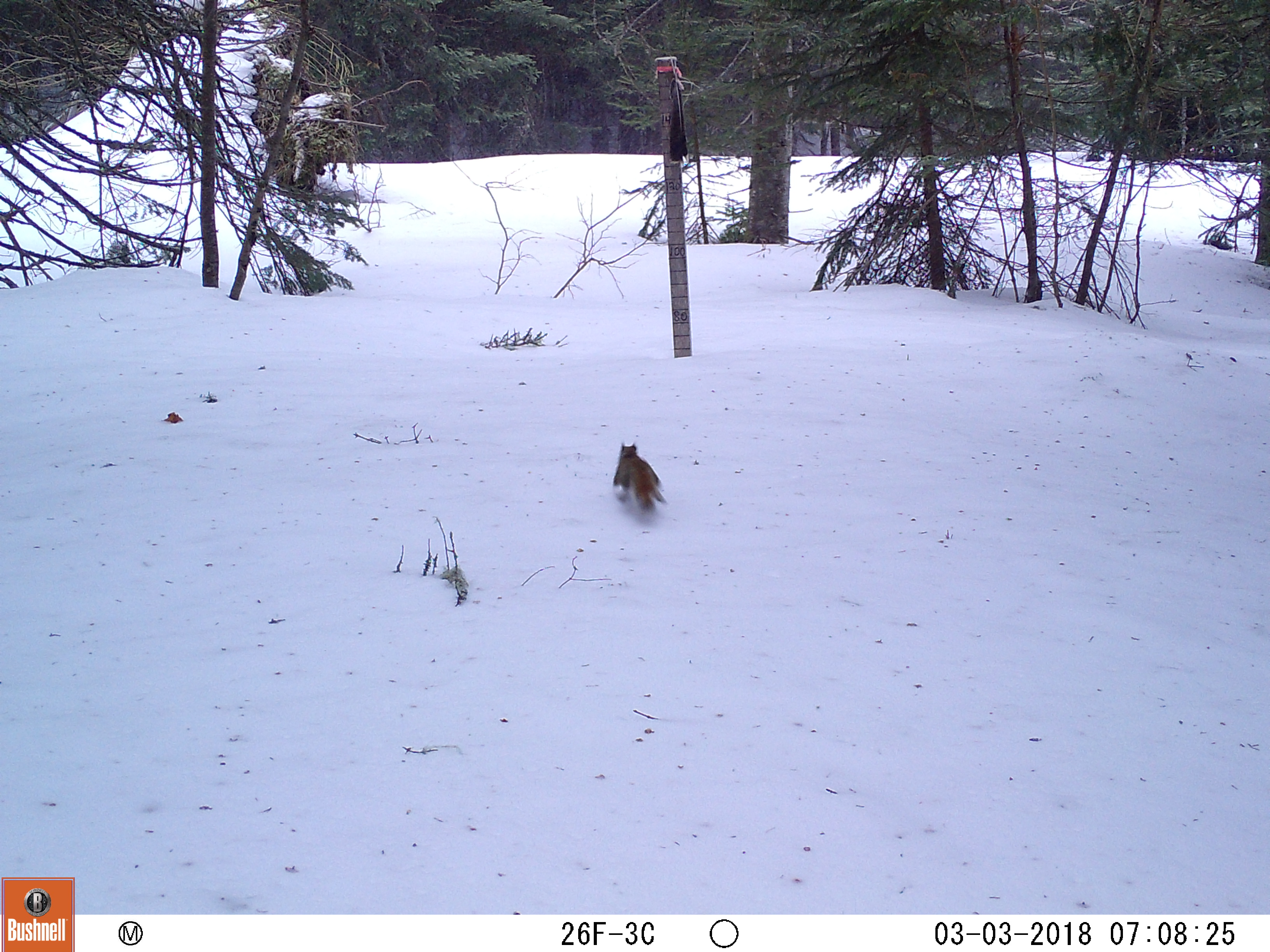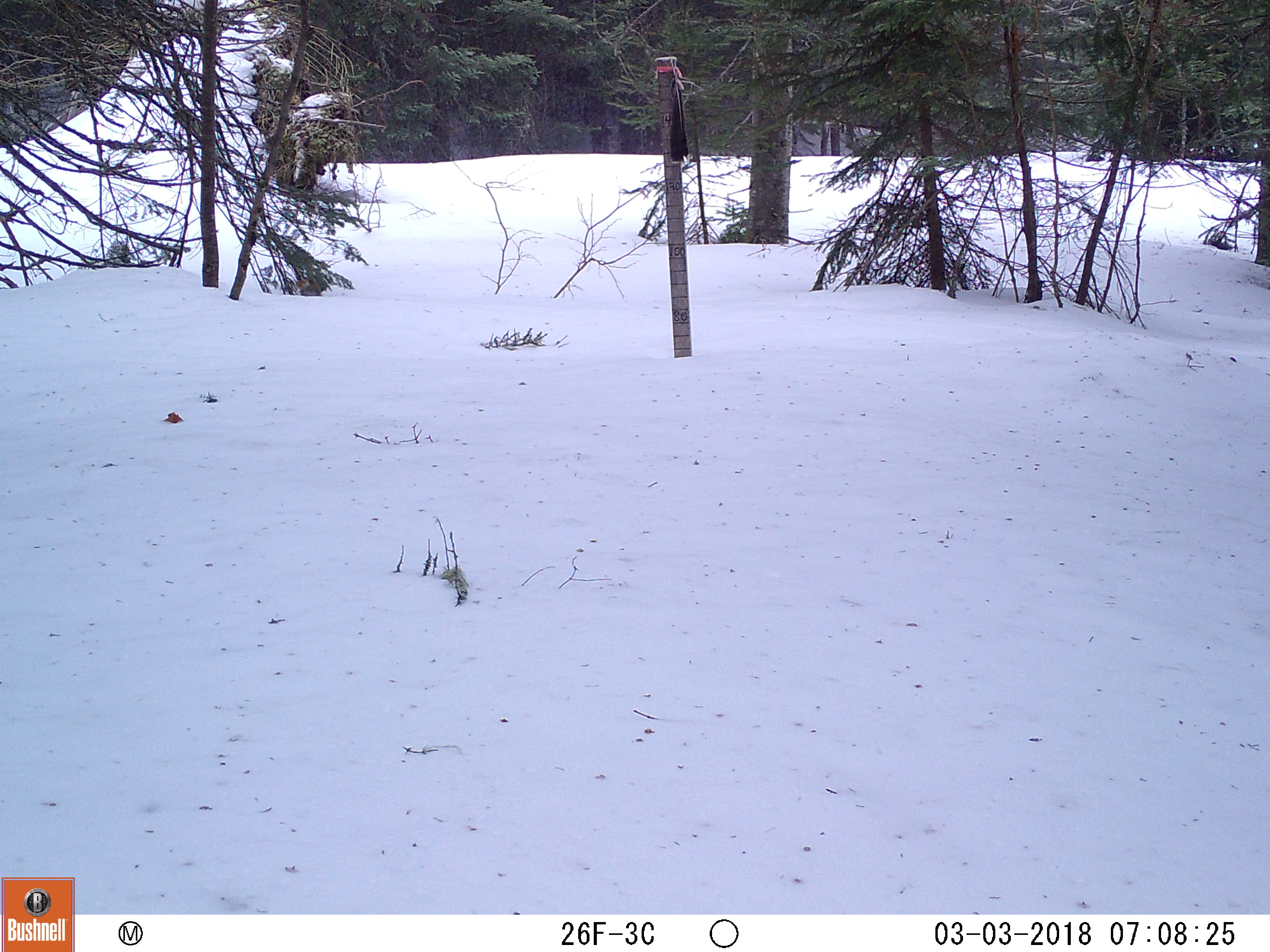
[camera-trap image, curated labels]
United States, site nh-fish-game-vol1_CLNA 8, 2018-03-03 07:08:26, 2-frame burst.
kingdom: Animalia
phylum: Chordata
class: Mammalia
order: Rodentia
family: Sciuridae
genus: Tamiasciurus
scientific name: Tamiasciurus hudsonicus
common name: red squirrel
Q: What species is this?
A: Red squirrel (Tamiasciurus hudsonicus).